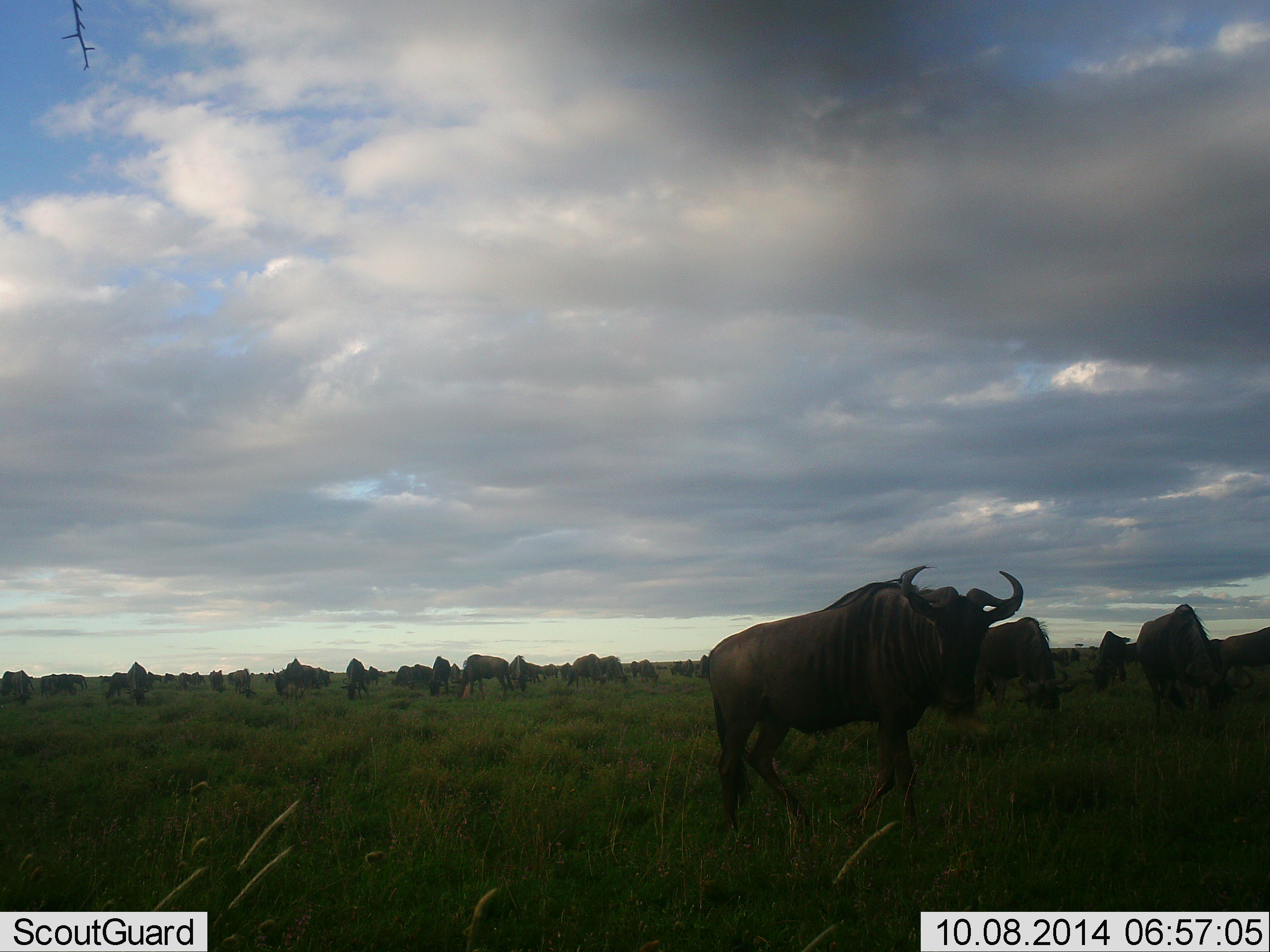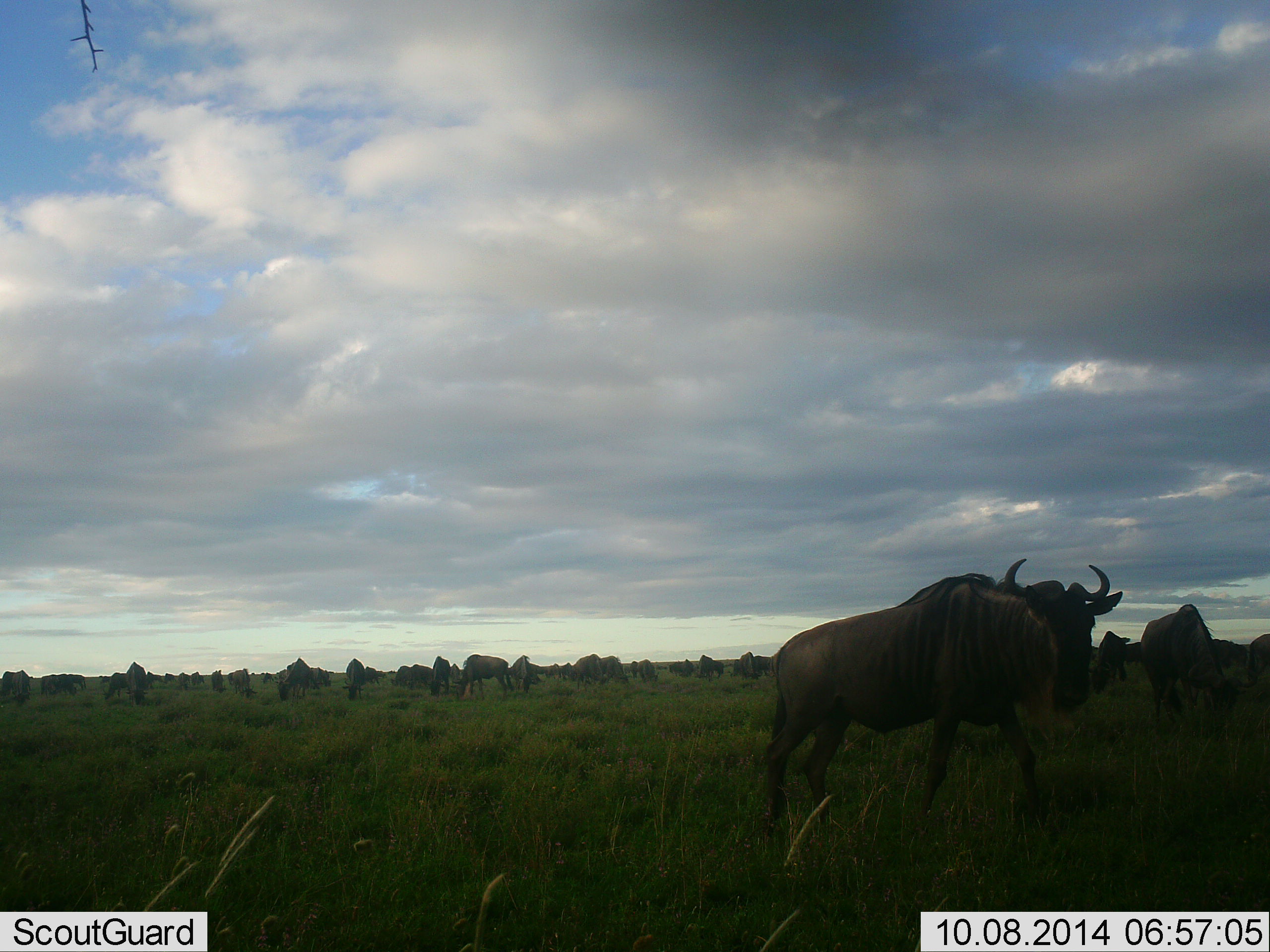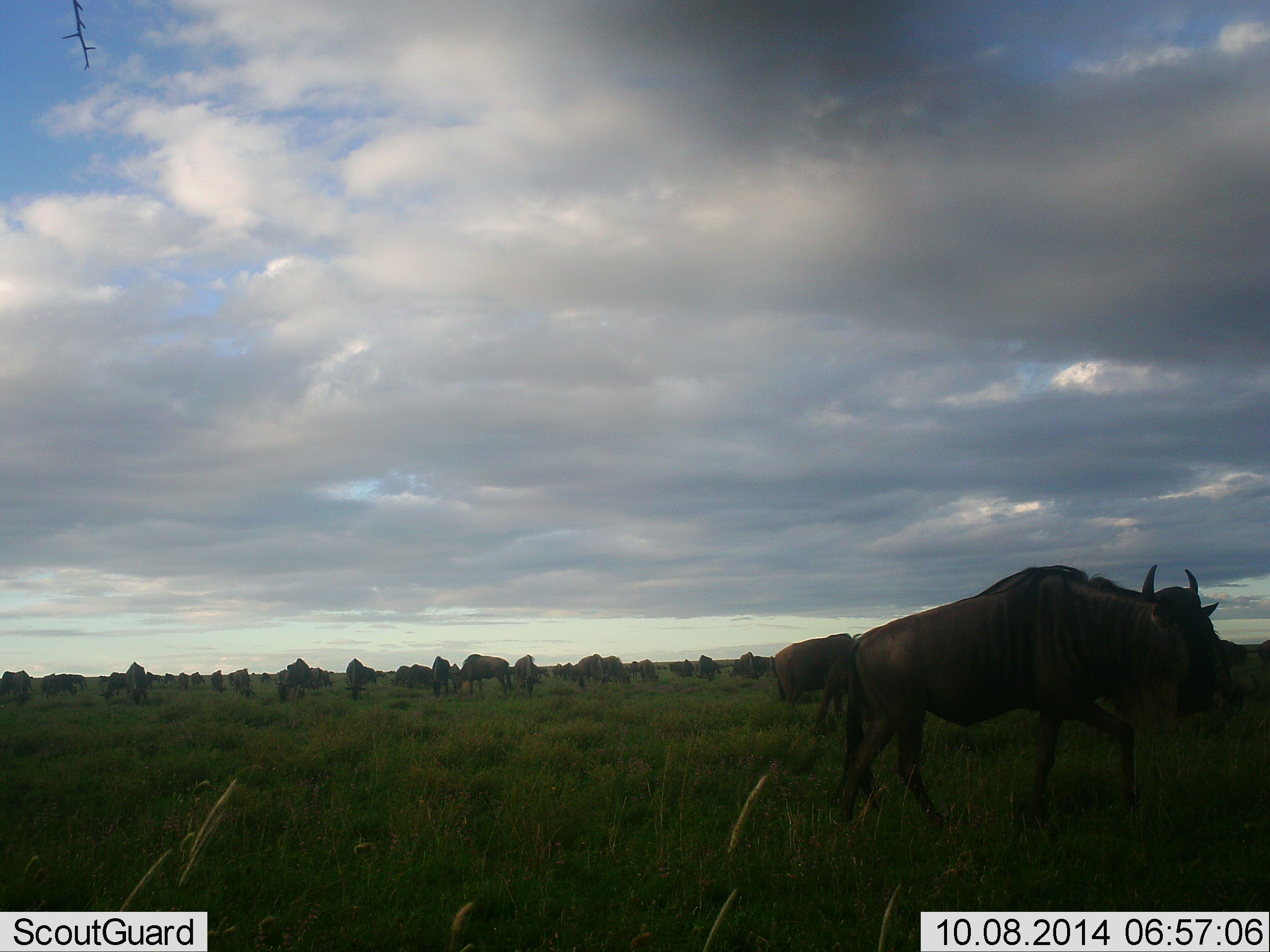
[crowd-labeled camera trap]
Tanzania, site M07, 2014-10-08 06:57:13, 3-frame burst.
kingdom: Animalia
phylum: Chordata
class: Mammalia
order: Artiodactyla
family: Bovidae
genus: Connochaetes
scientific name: Connochaetes taurinus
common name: blue wildebeest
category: wildebeest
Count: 11-50.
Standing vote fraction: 50%.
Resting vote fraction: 0%.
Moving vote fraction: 50%.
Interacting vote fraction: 0%.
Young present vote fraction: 0%.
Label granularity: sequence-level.